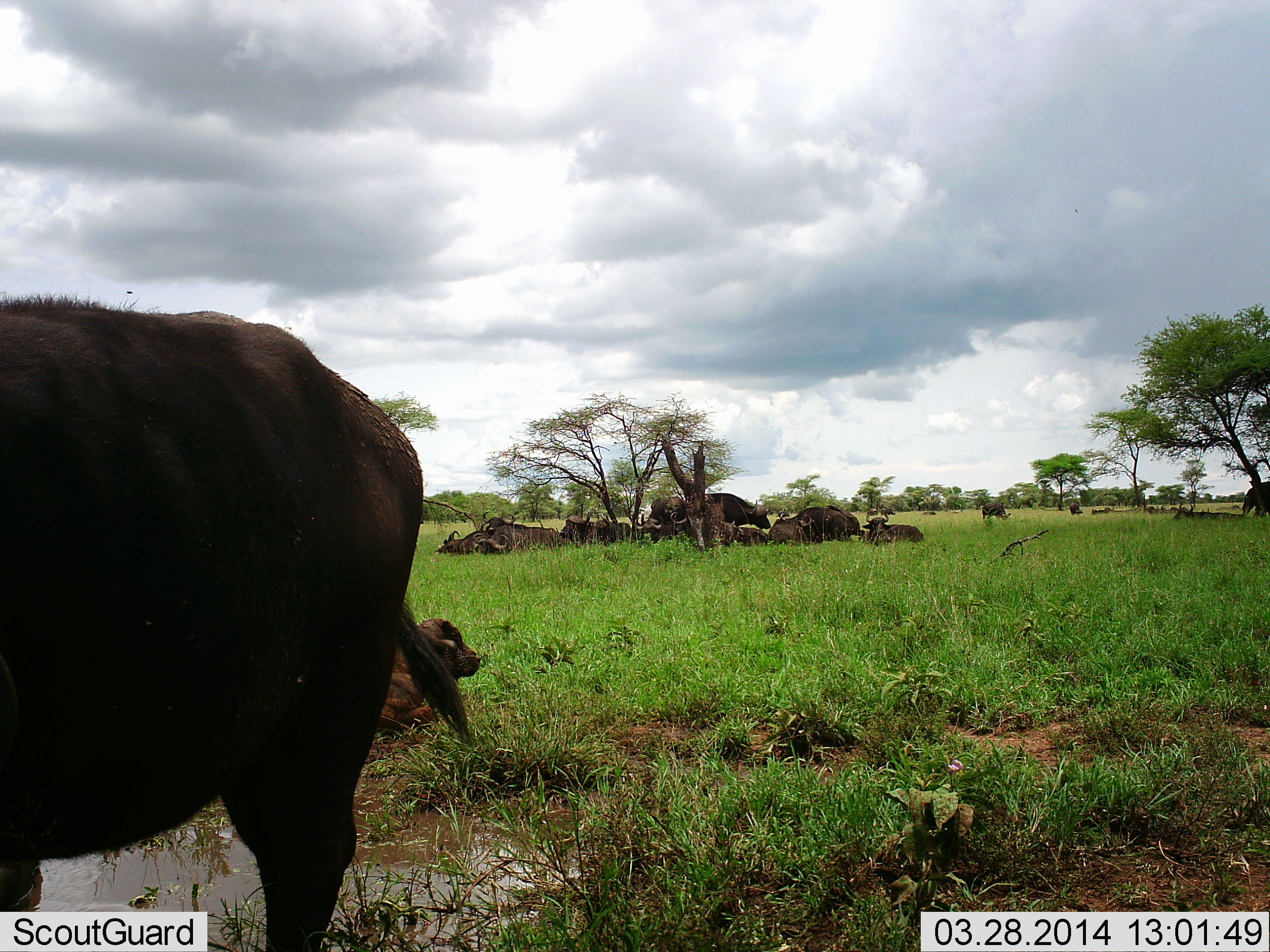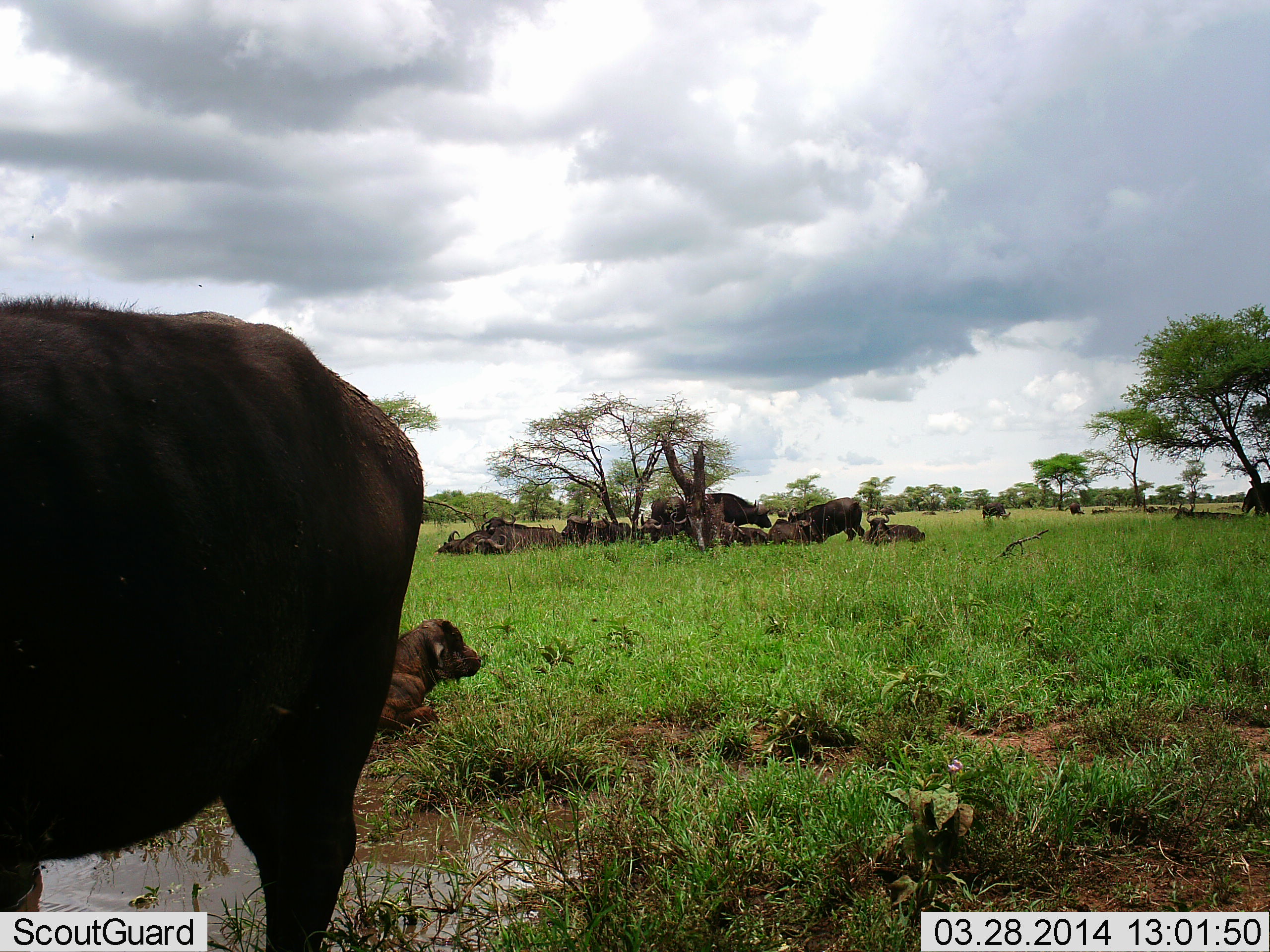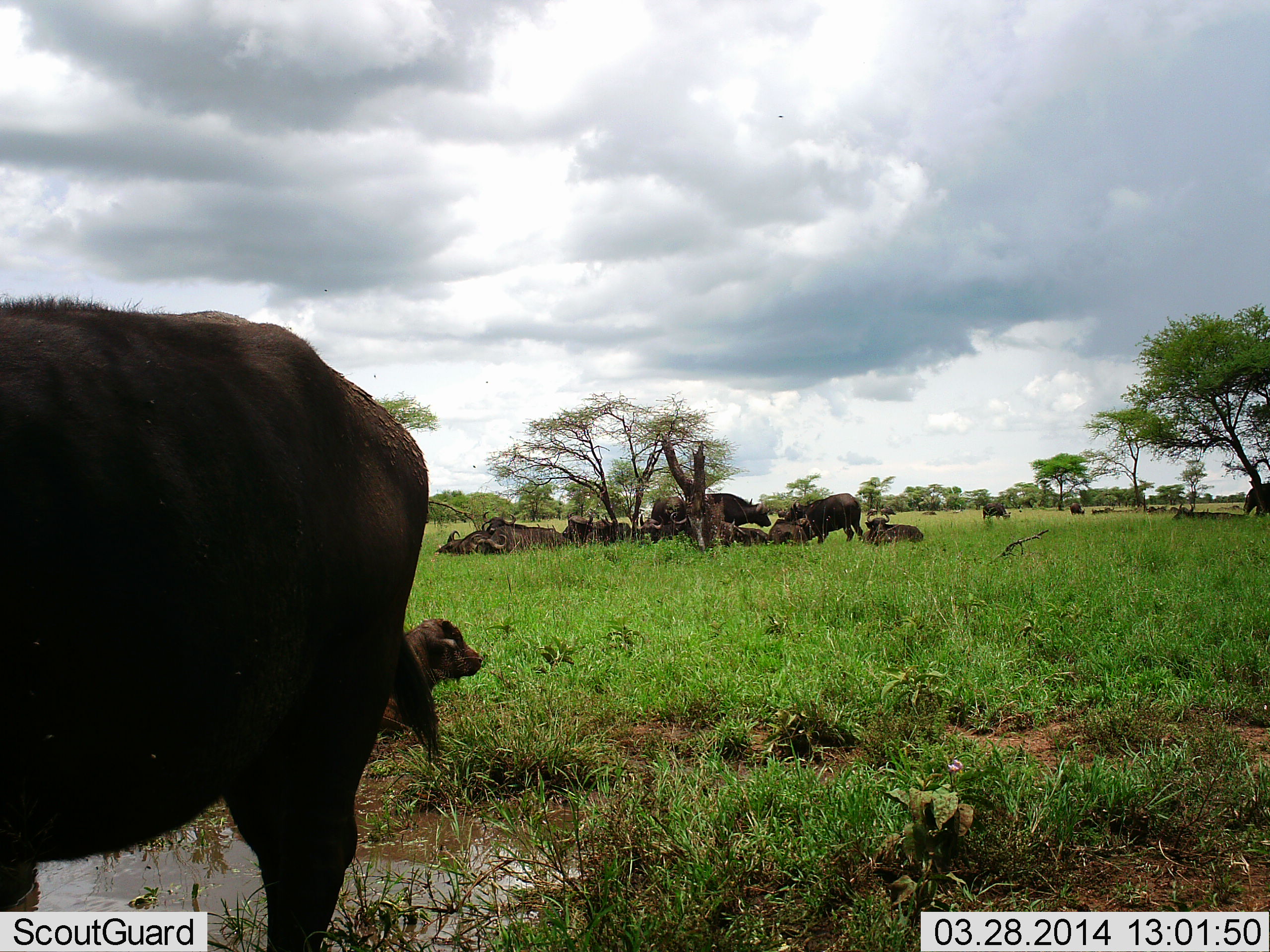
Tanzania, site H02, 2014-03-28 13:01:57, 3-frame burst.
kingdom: Animalia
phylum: Chordata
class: Mammalia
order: Artiodactyla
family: Bovidae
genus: Syncerus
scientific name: Syncerus caffer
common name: cape buffalo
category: buffalo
Buffalo (cape buffalo) (Syncerus caffer), count 11-50. Behavior (volunteer vote fractions): standing 90%, resting 100%, moving 10%, interacting 10%. Young present (vote fraction): 60%. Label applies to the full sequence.